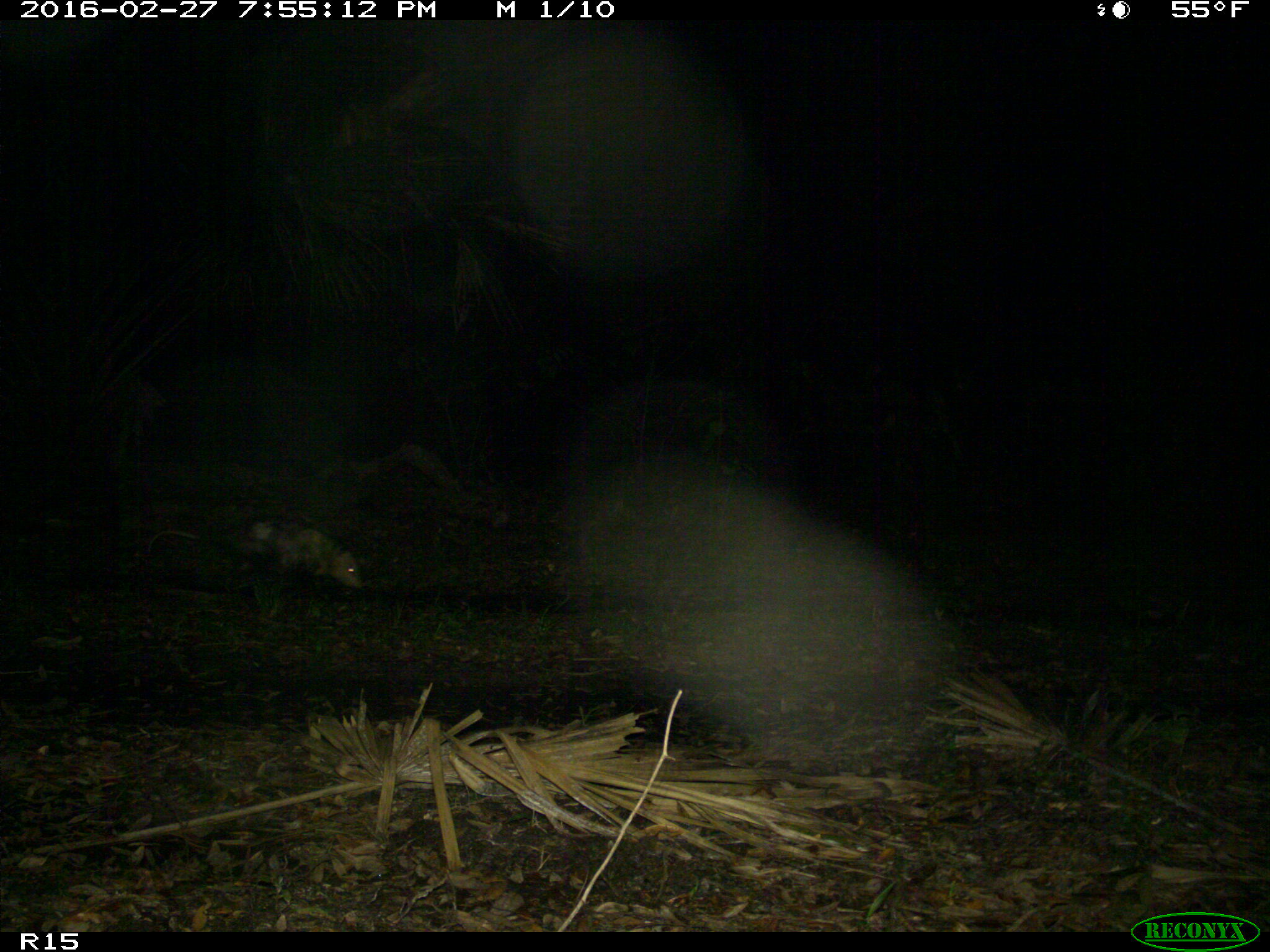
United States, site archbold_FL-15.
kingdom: Animalia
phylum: Chordata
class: Mammalia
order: Didelphimorphia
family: Didelphidae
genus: Didelphis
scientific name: Didelphis virginiana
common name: virginia opossum